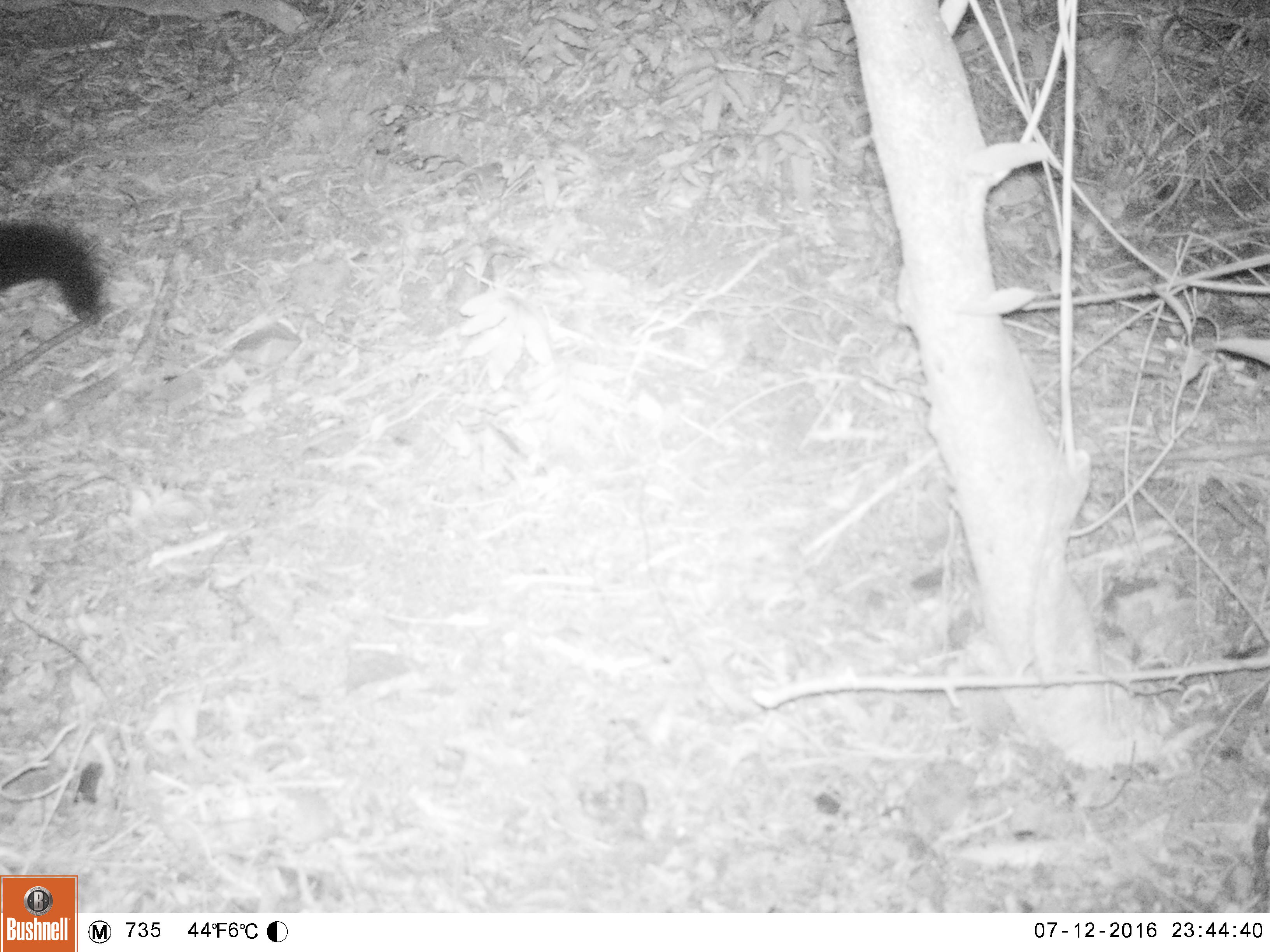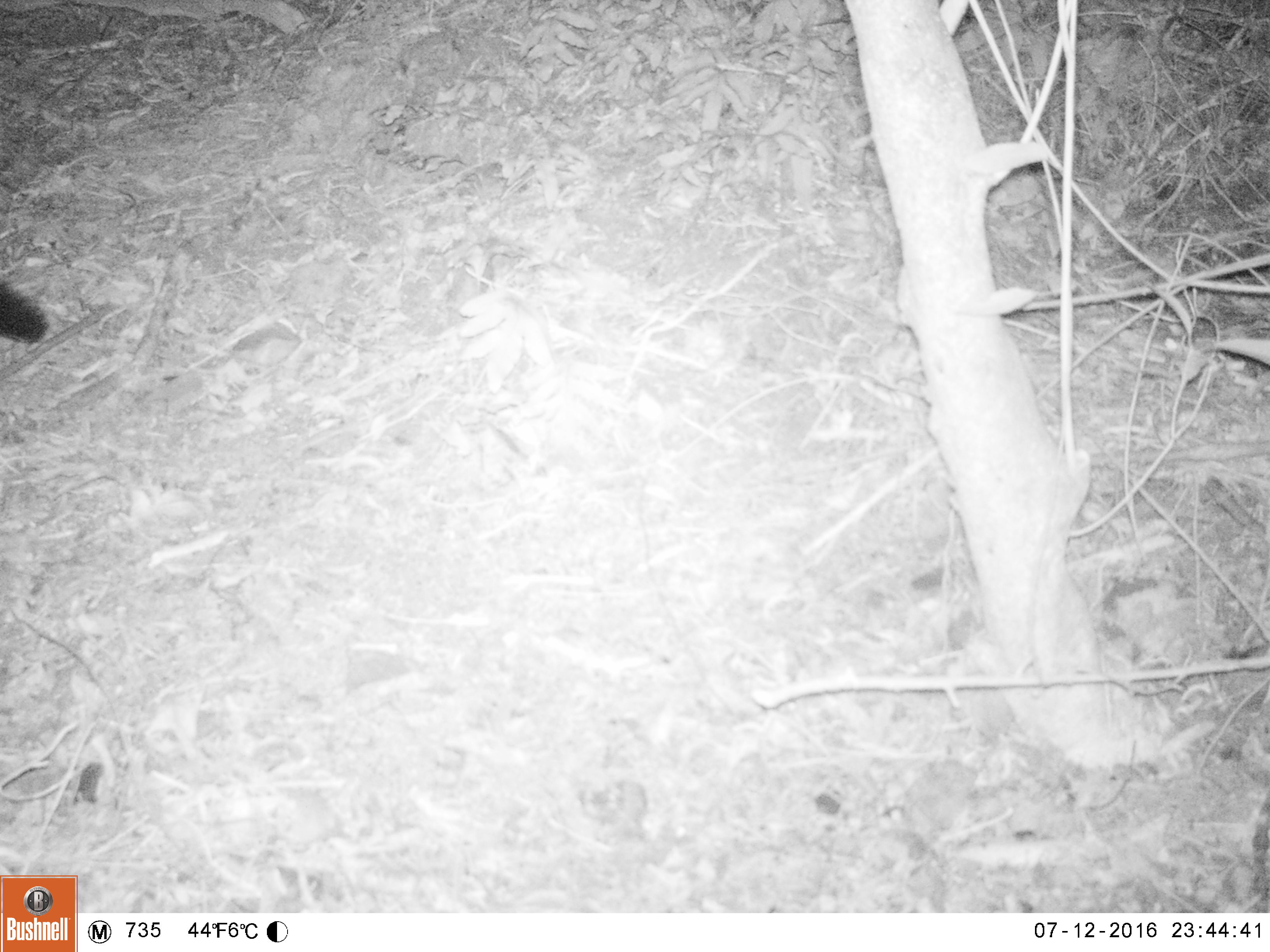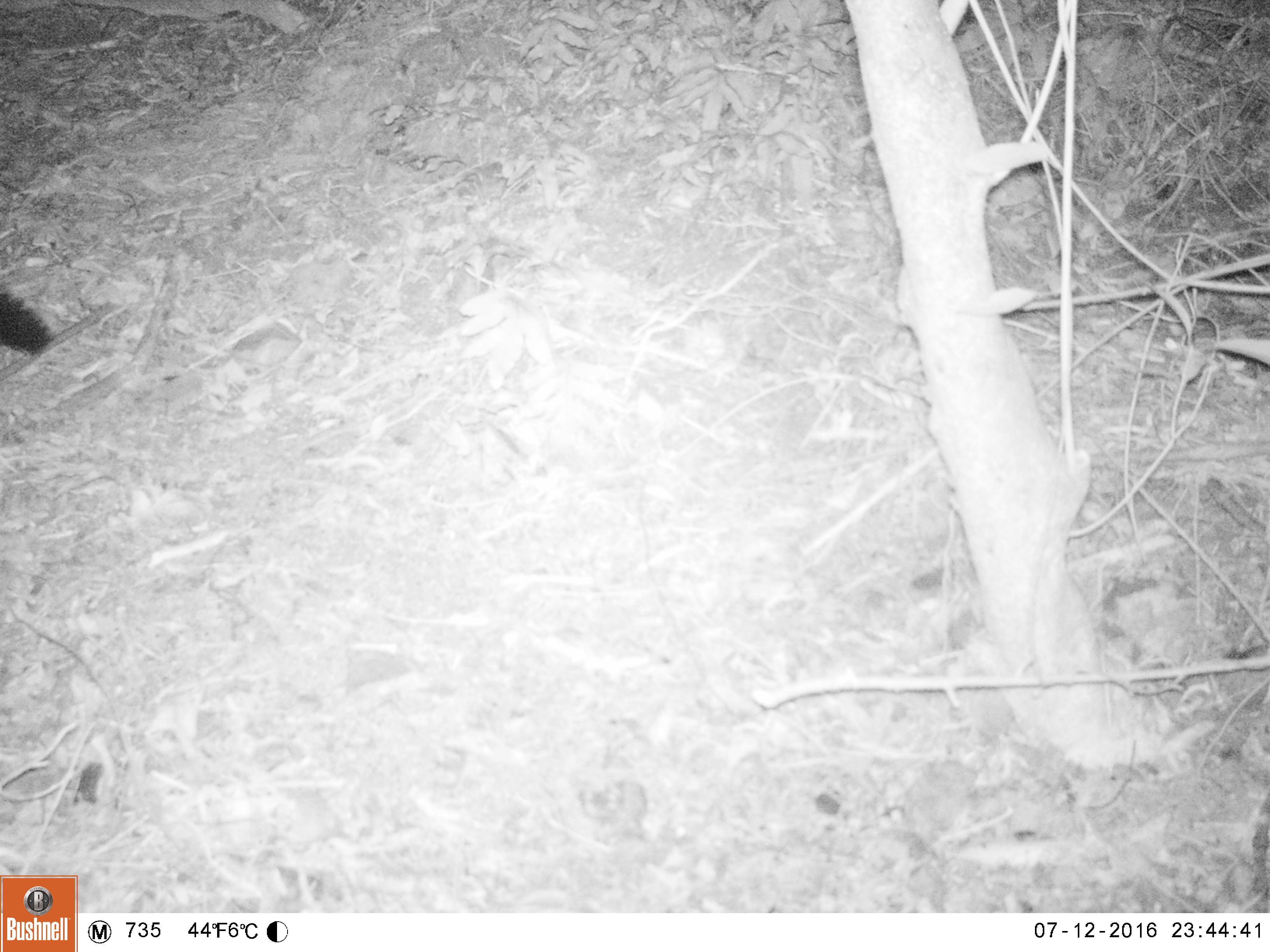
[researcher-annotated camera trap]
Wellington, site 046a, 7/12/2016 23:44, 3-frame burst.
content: unidentified animal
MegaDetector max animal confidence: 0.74